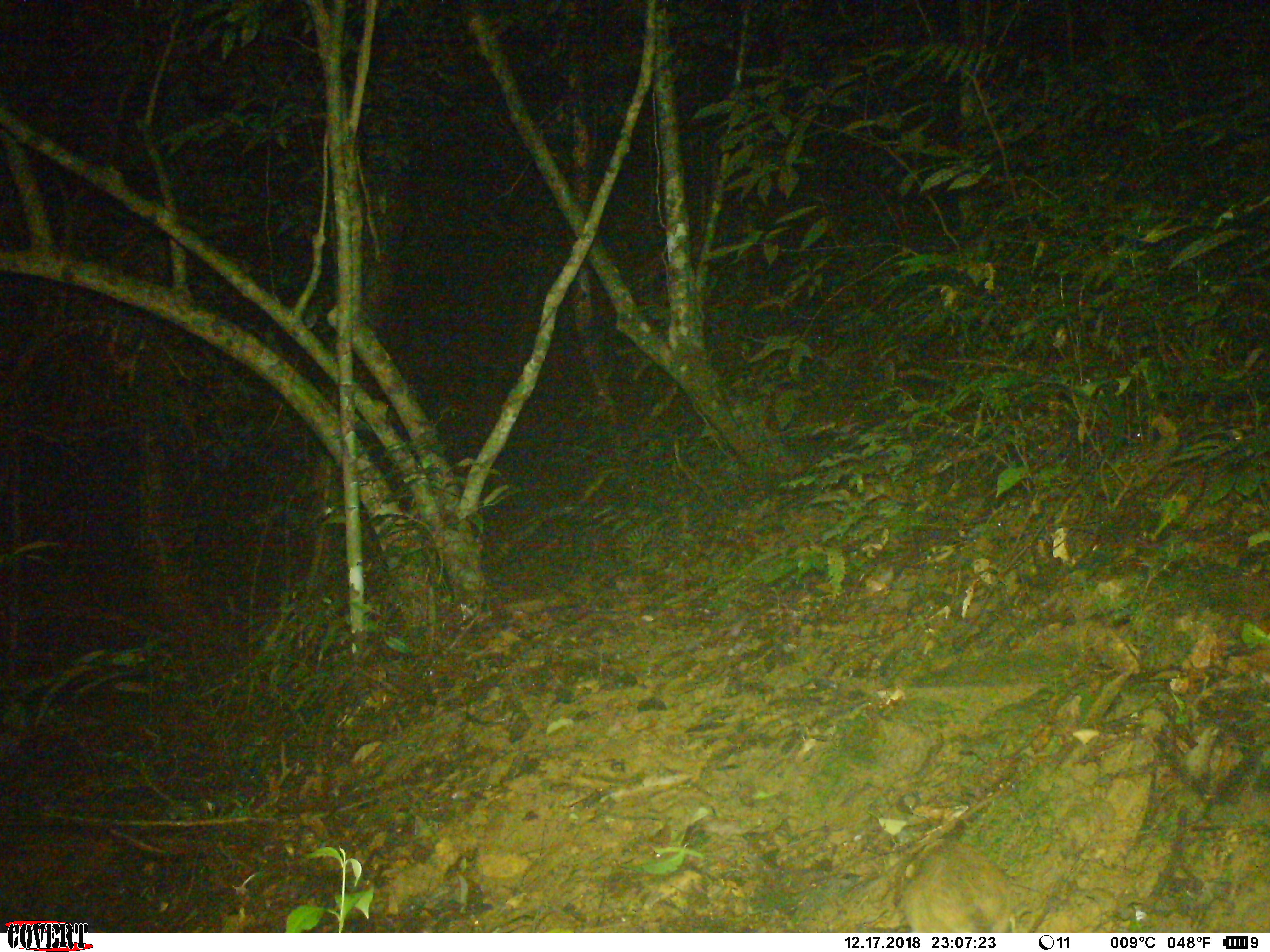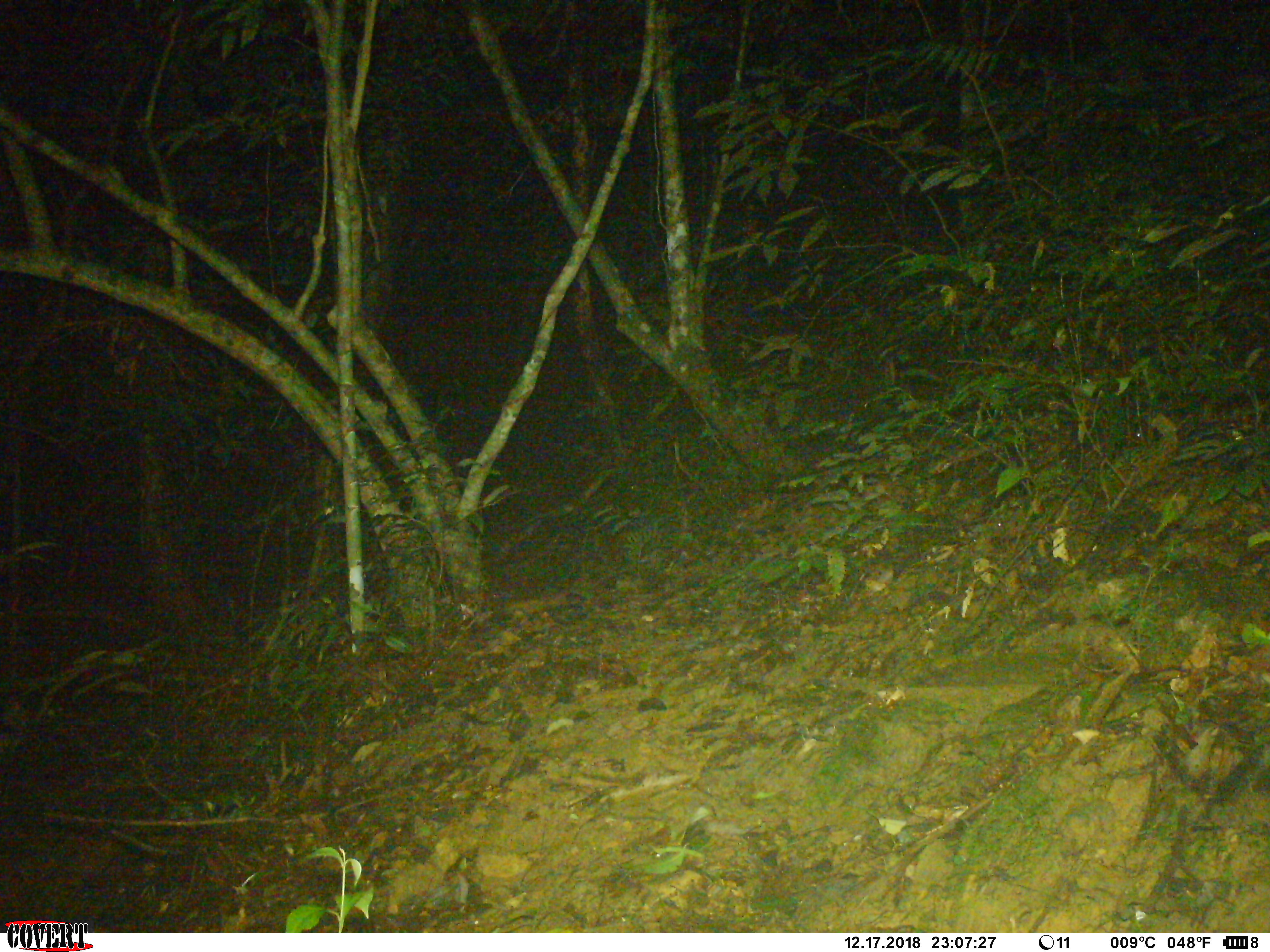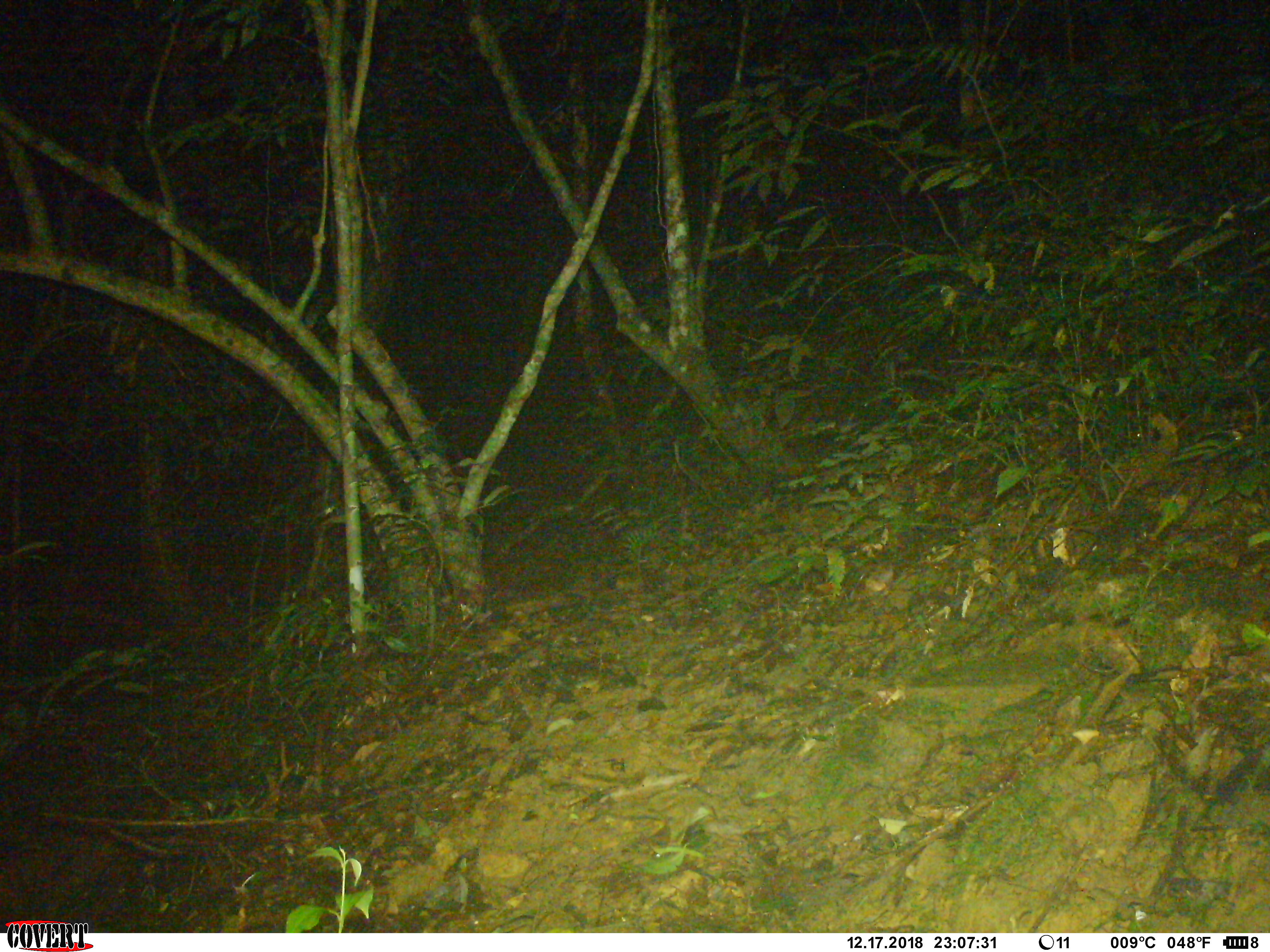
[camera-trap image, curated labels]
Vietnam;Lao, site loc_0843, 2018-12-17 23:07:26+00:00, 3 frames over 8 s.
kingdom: Animalia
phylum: Chordata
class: Mammalia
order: Rodentia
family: Muridae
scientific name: Muridae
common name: old-world mice and rats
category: unidentified murid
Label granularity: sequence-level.